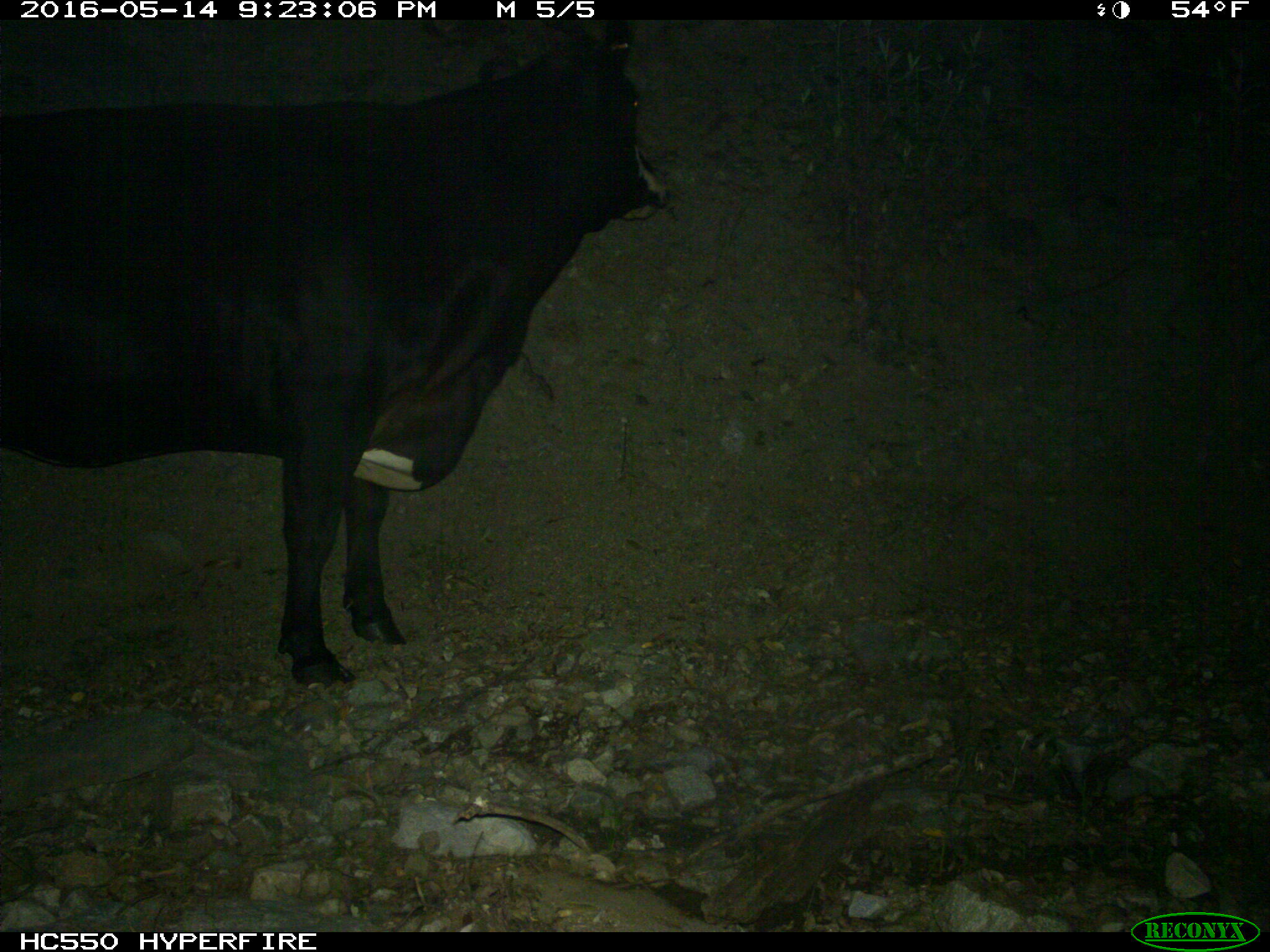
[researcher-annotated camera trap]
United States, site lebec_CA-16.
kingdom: Animalia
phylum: Chordata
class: Mammalia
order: Artiodactyla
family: Bovidae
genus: Bos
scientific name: Bos taurus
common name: domestic cow